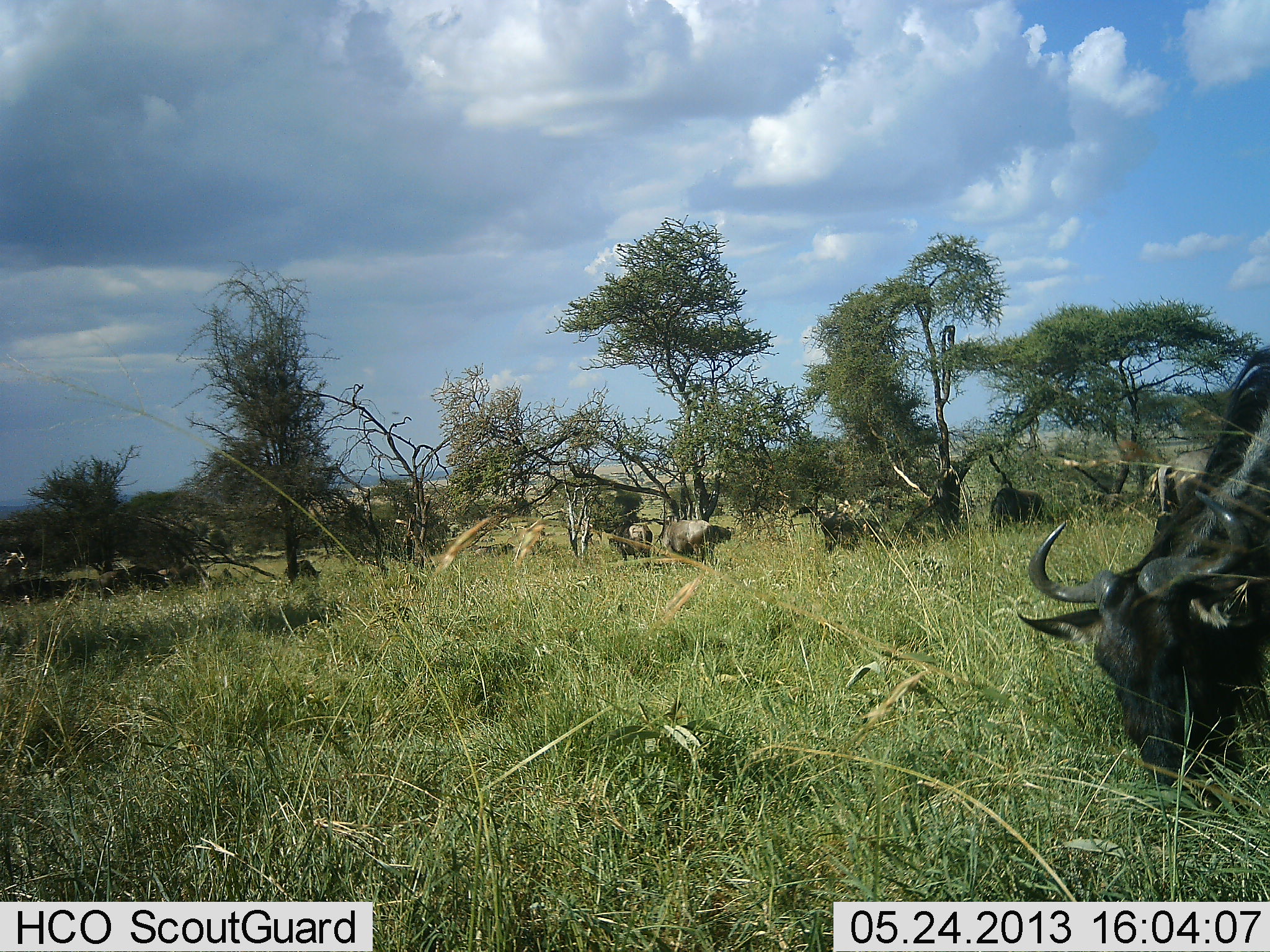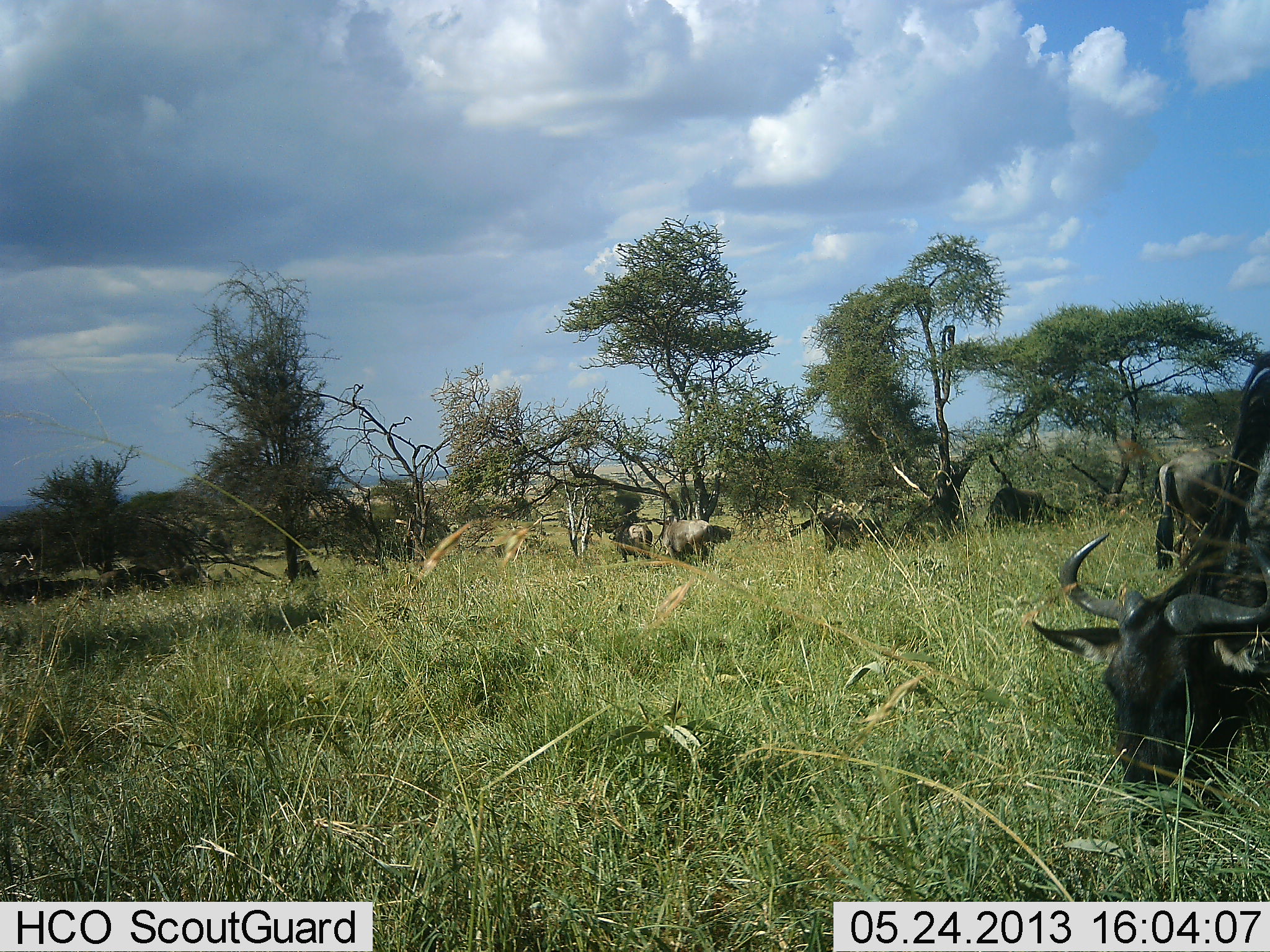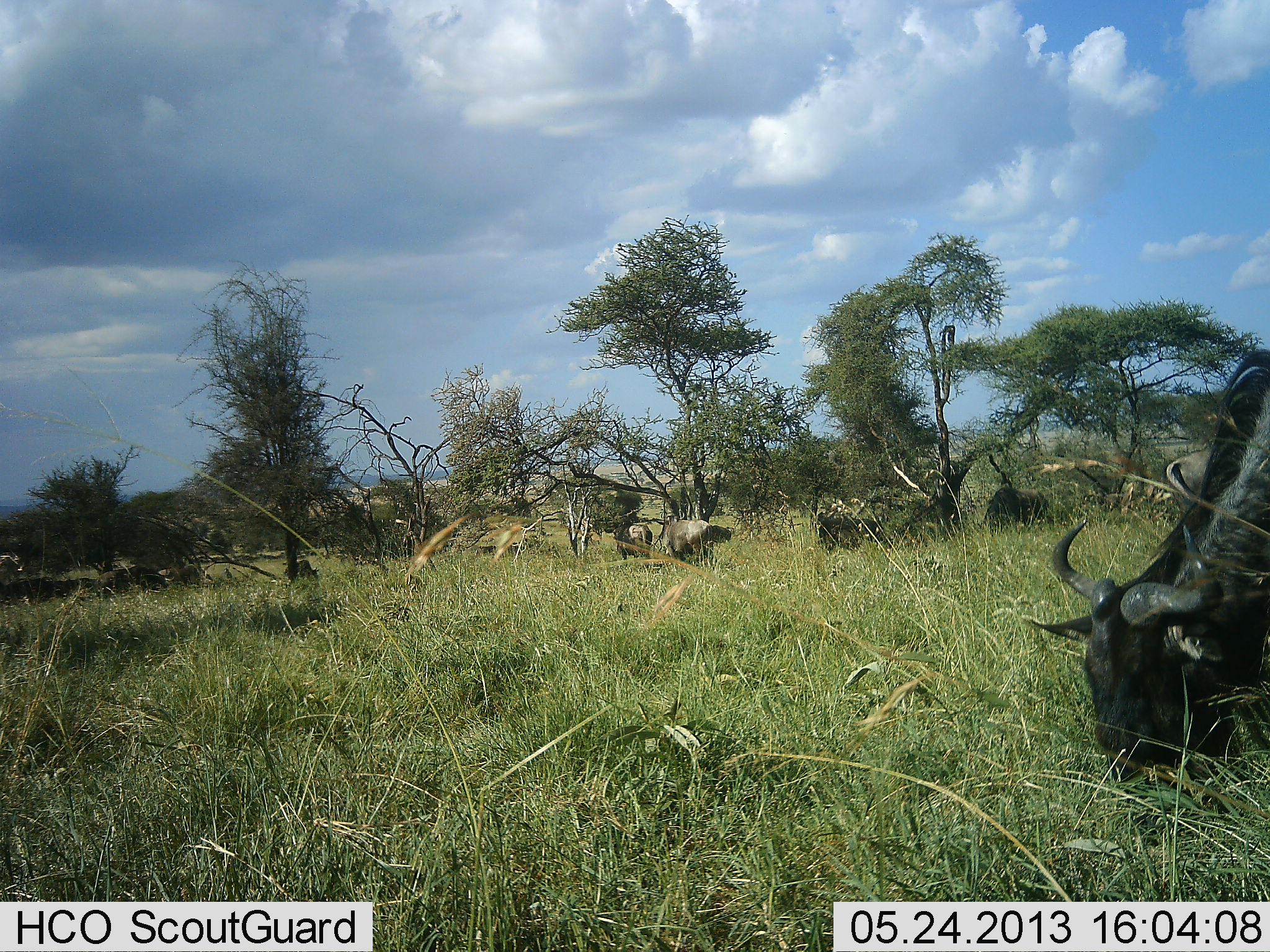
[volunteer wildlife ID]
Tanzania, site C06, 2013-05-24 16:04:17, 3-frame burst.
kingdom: Animalia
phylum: Chordata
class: Mammalia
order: Artiodactyla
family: Bovidae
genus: Connochaetes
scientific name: Connochaetes taurinus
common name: blue wildebeest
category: wildebeest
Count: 8.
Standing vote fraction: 50%.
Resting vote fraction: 4%.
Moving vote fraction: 8%.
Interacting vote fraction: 4%.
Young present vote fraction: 0%.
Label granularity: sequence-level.